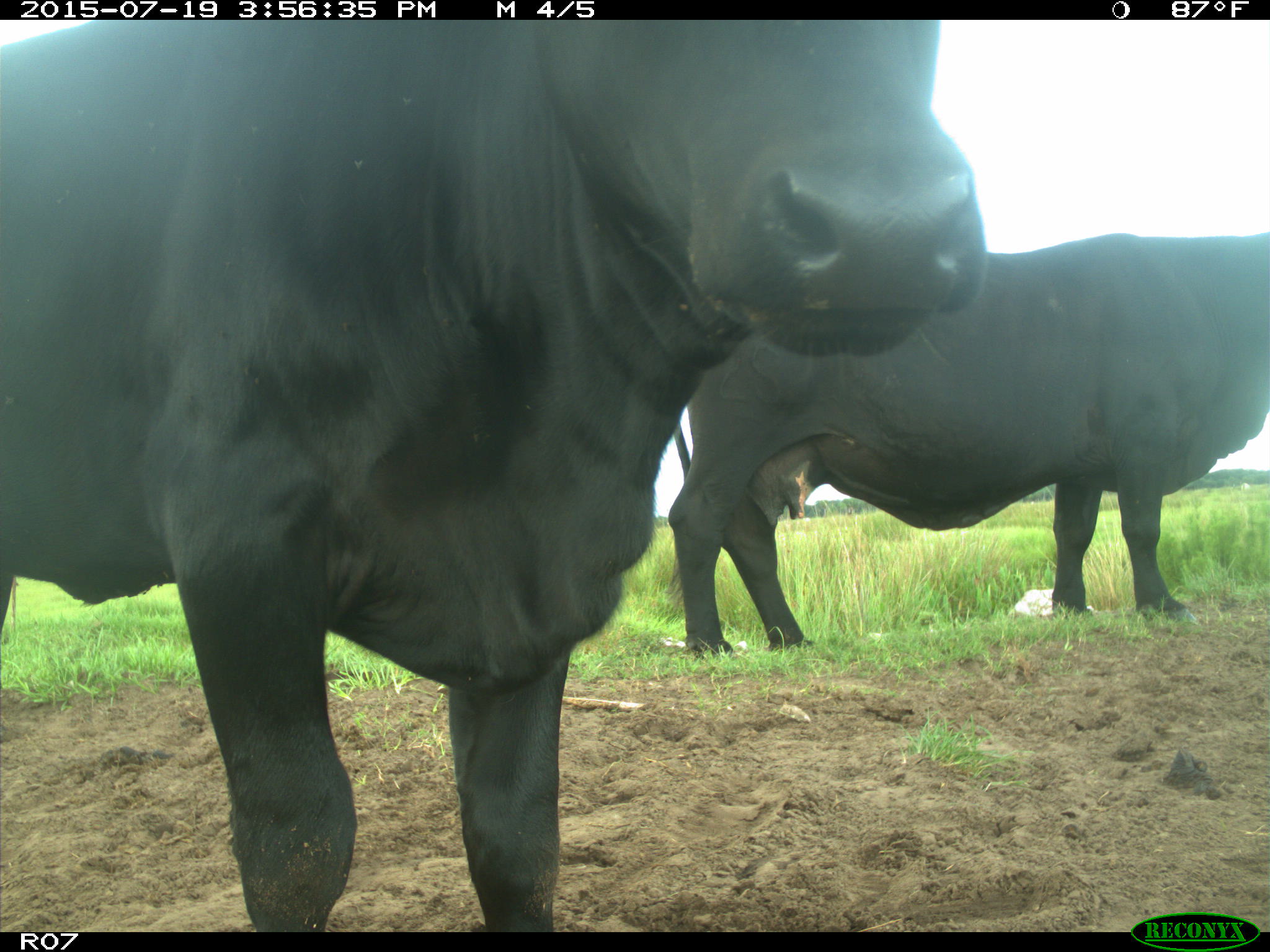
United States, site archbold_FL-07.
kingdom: Animalia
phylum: Chordata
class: Mammalia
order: Artiodactyla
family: Bovidae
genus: Bos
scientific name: Bos taurus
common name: domestic cow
Bos taurus (domestic cow).